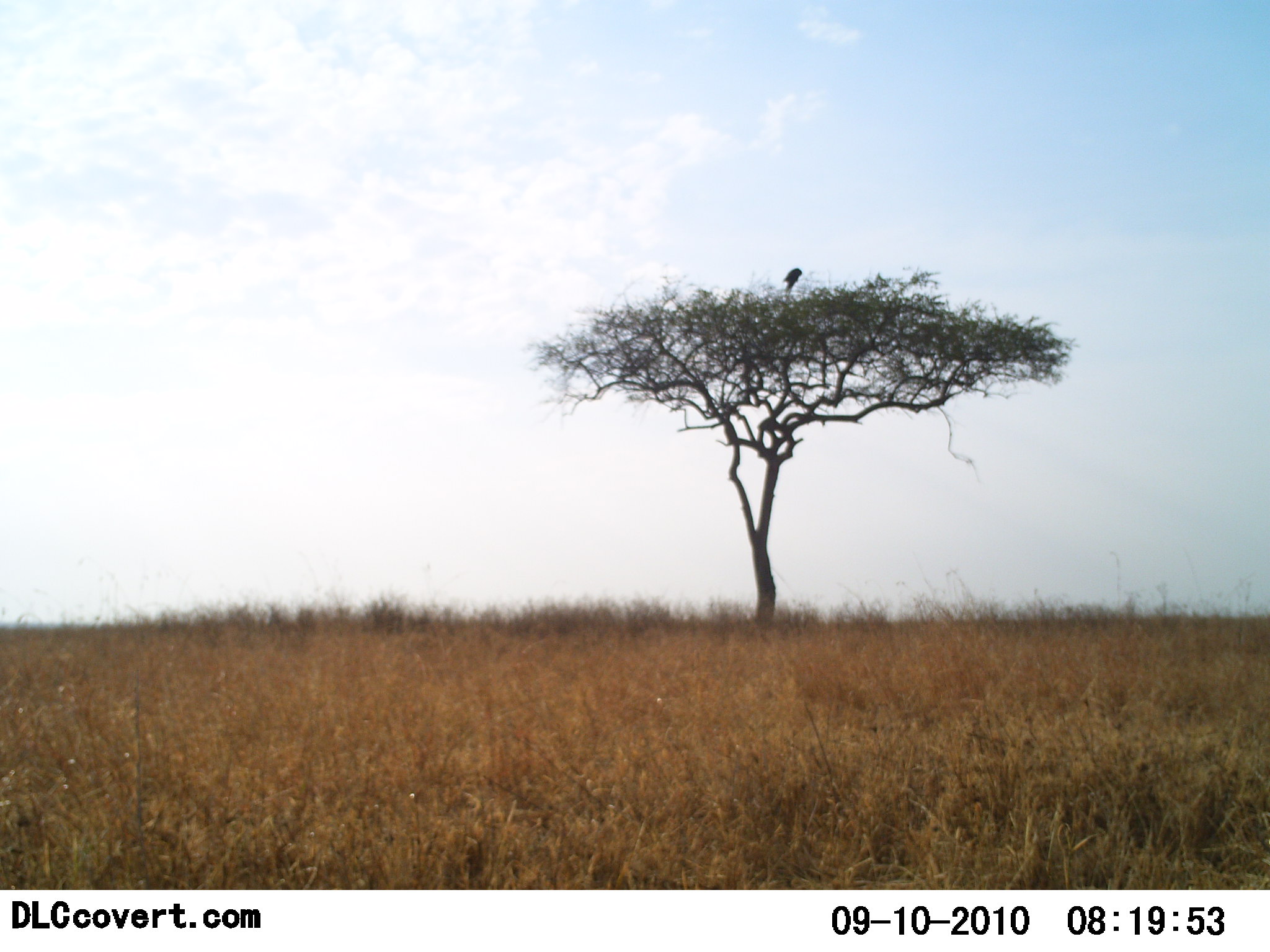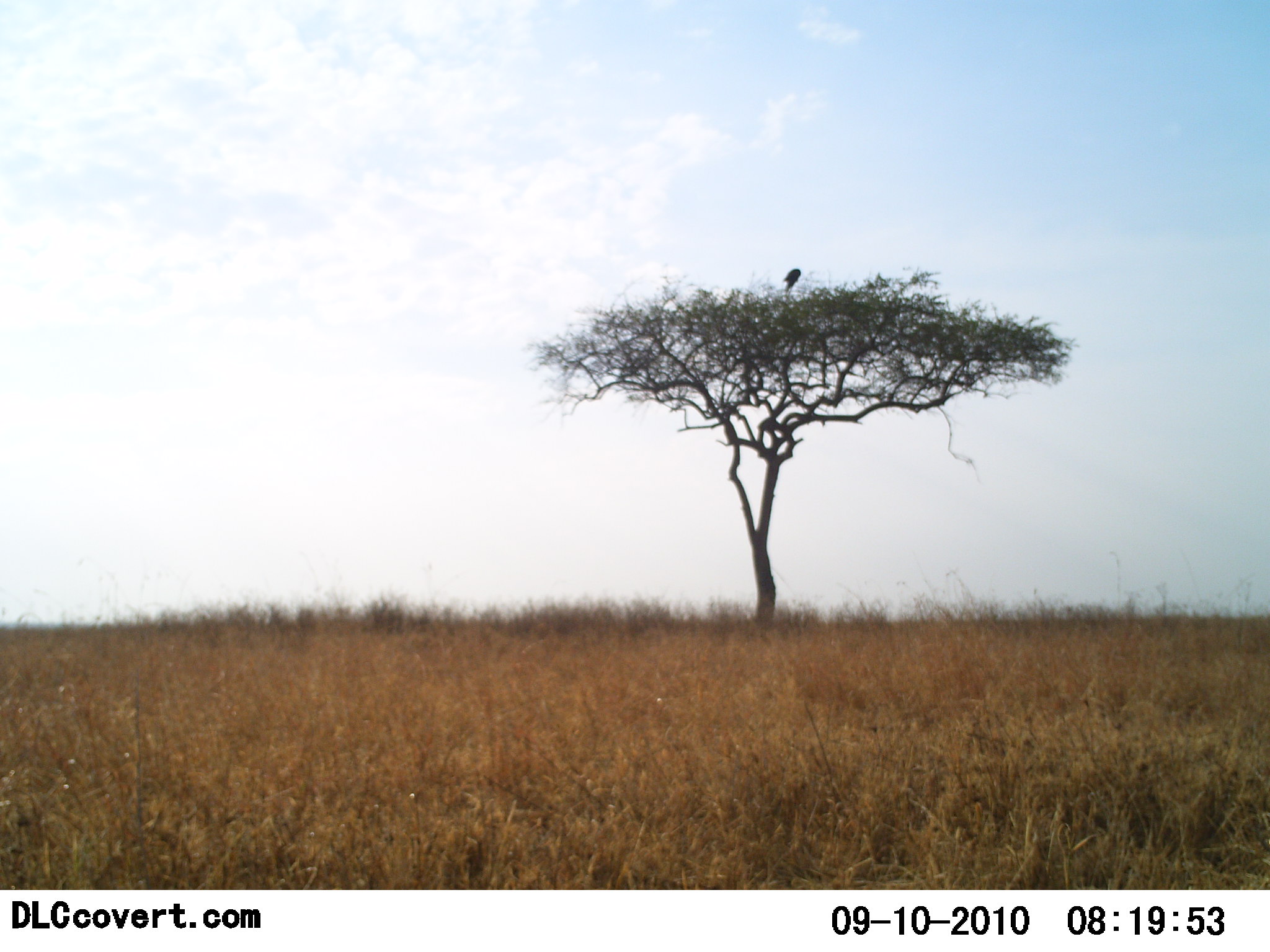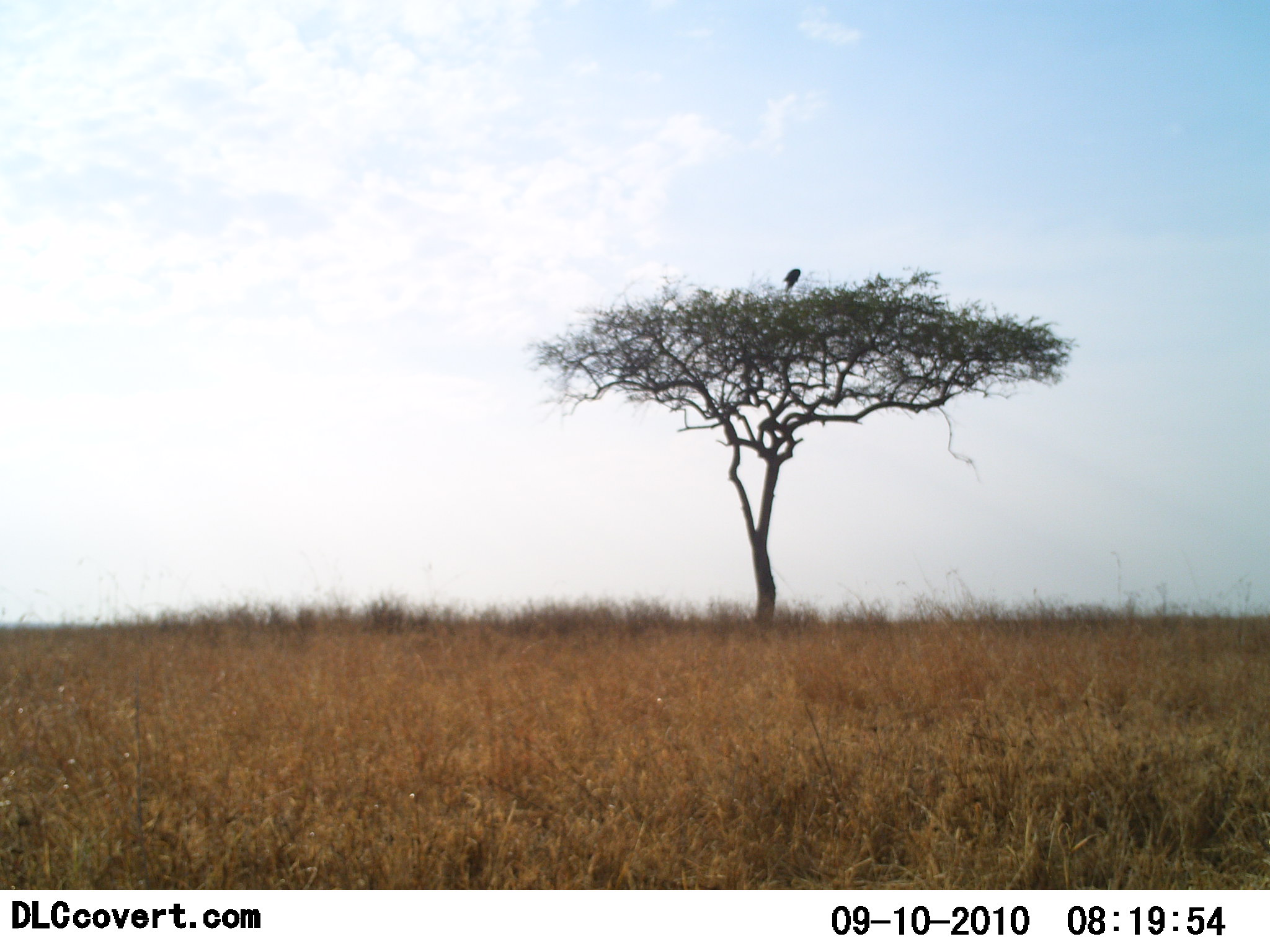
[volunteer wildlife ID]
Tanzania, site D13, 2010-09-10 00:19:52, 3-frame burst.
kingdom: Animalia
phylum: Chordata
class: Aves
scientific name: Aves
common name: bird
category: otherbird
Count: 1.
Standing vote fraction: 33%.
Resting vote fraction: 61%.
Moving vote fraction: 6%.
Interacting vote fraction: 0%.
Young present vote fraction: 0%.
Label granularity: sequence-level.